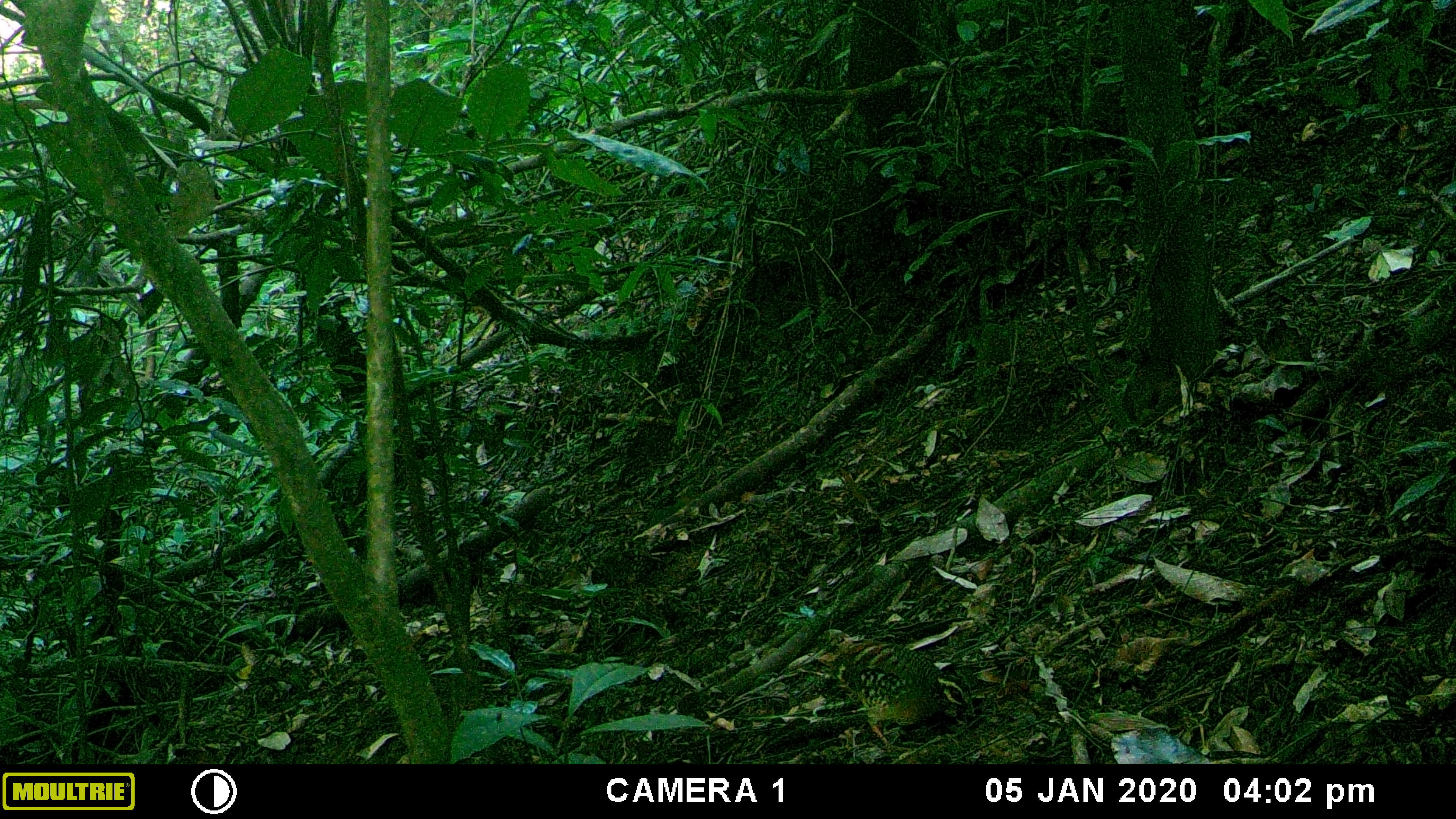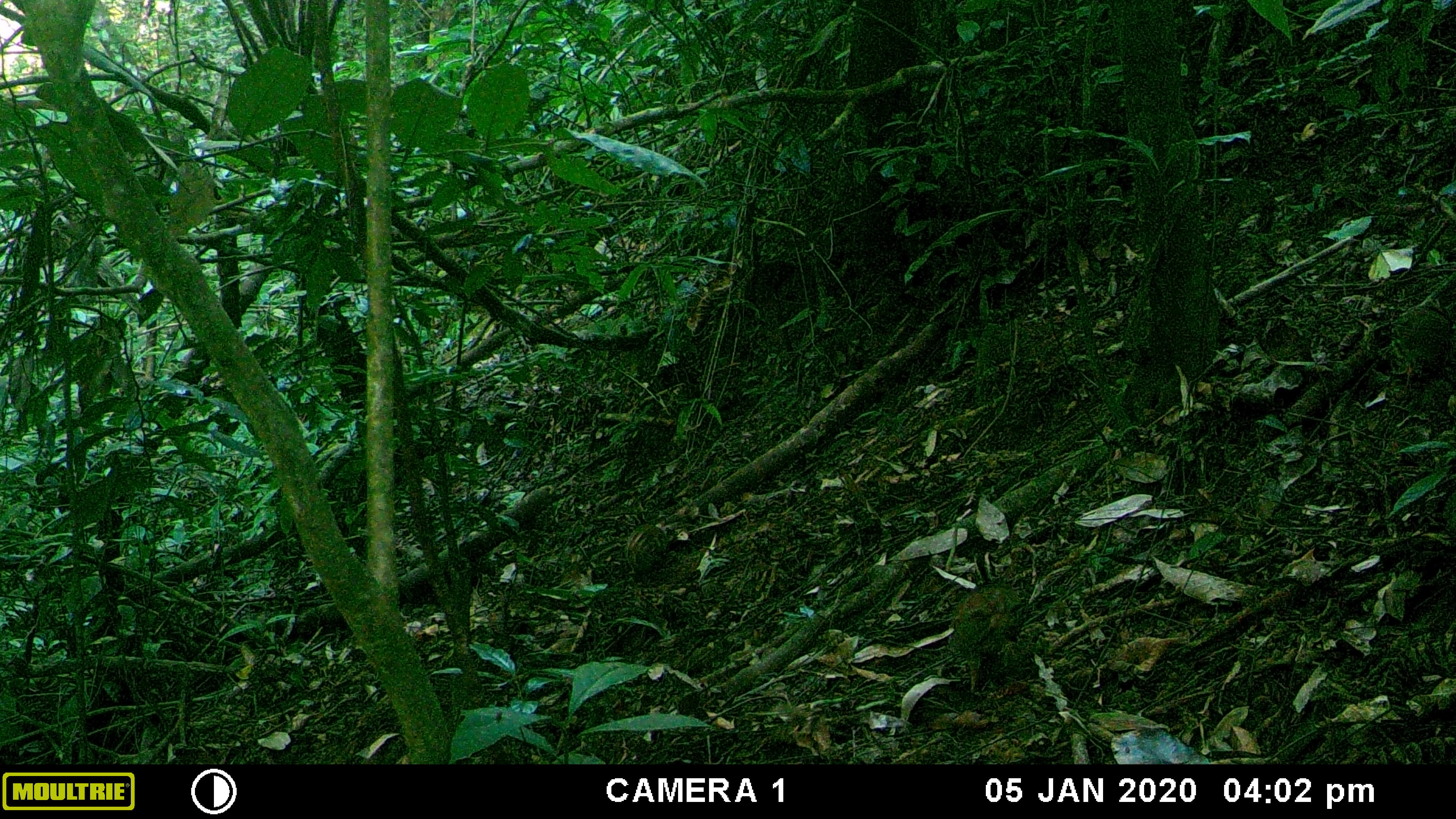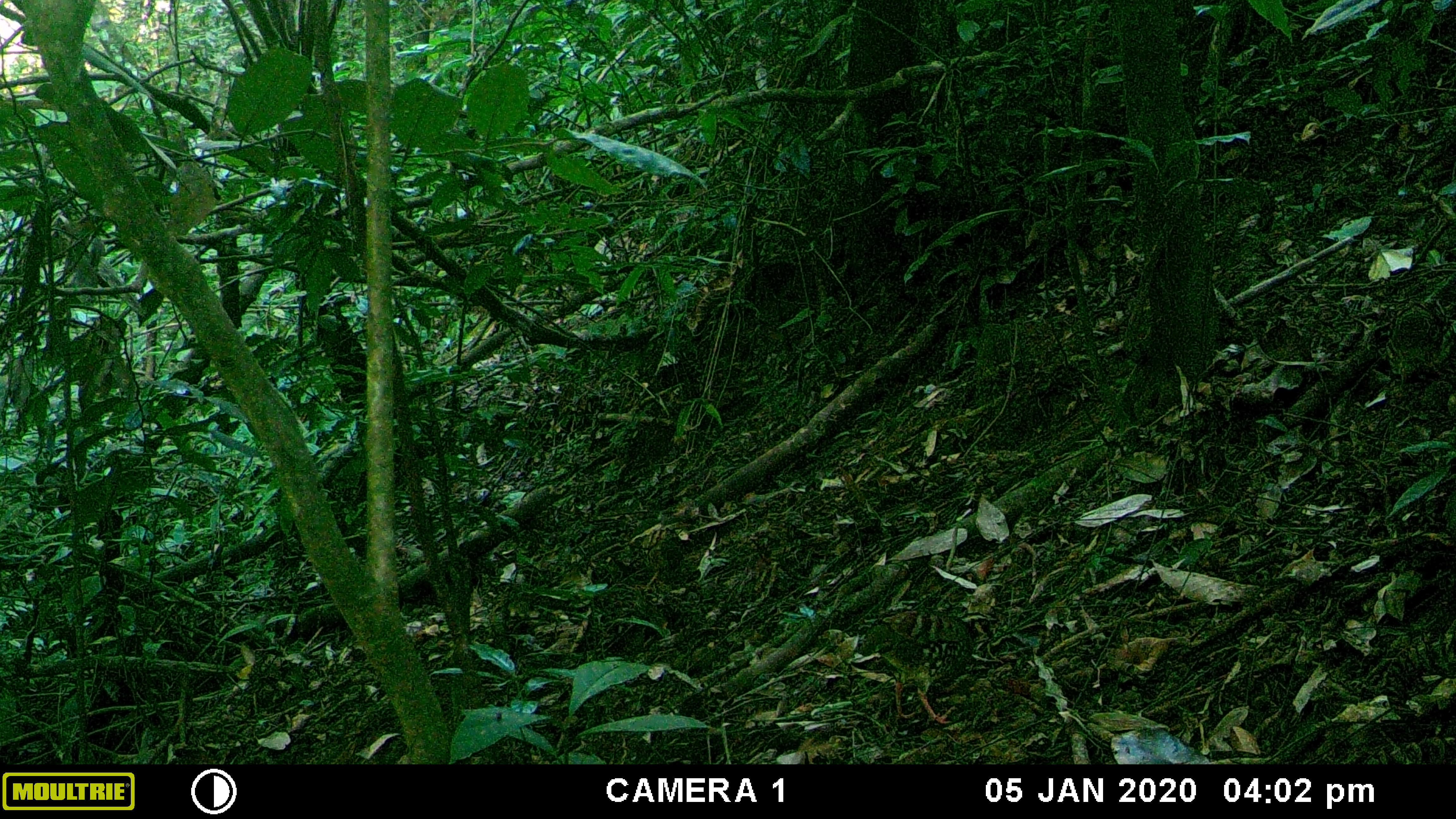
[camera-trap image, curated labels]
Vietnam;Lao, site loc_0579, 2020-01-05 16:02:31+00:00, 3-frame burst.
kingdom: Animalia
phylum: Chordata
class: Aves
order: Galliformes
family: Phasianidae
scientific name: Phasianidae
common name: partridge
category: unidentified partridge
Unidentified partridge (partridge) (Phasianidae). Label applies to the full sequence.